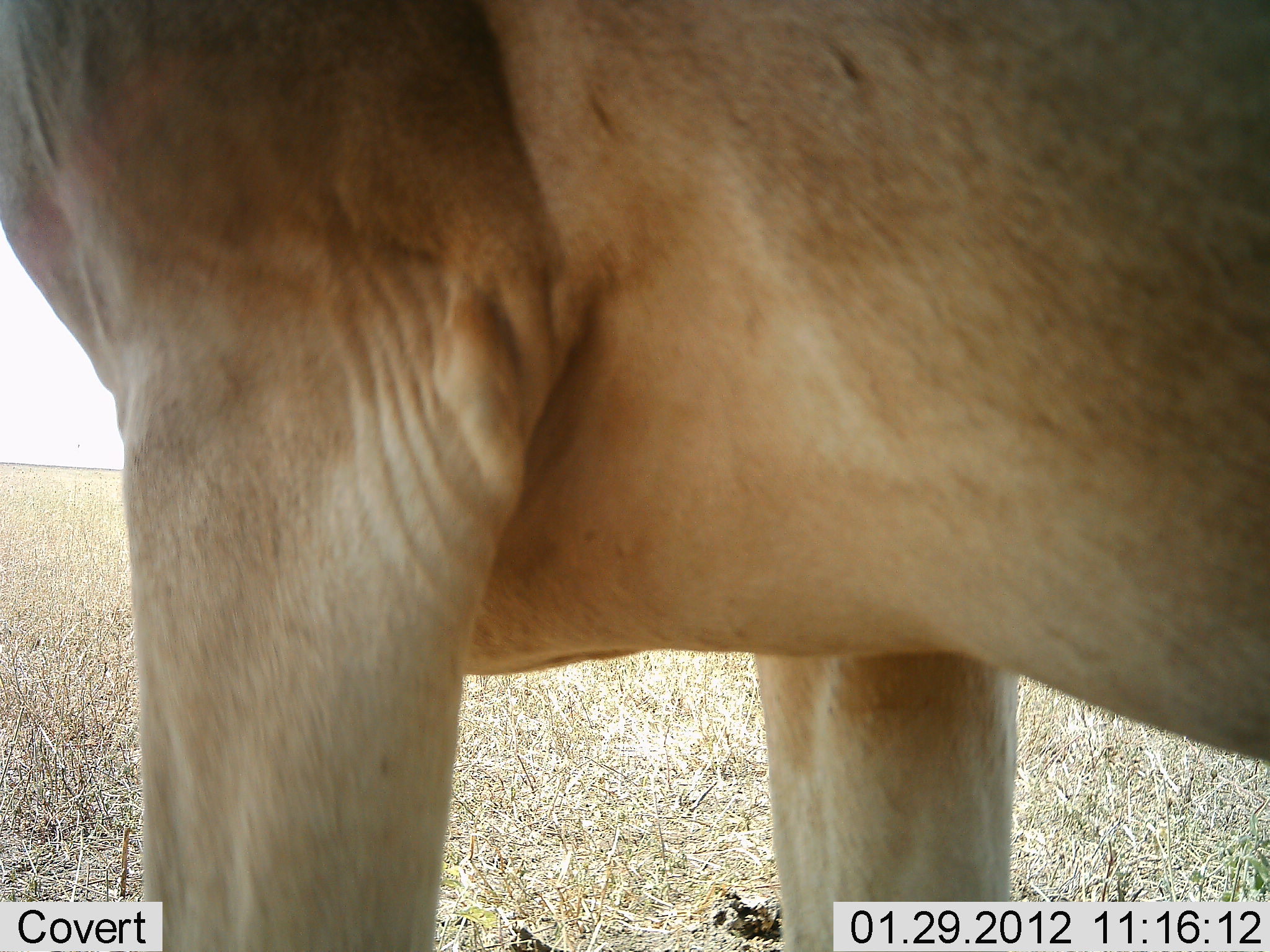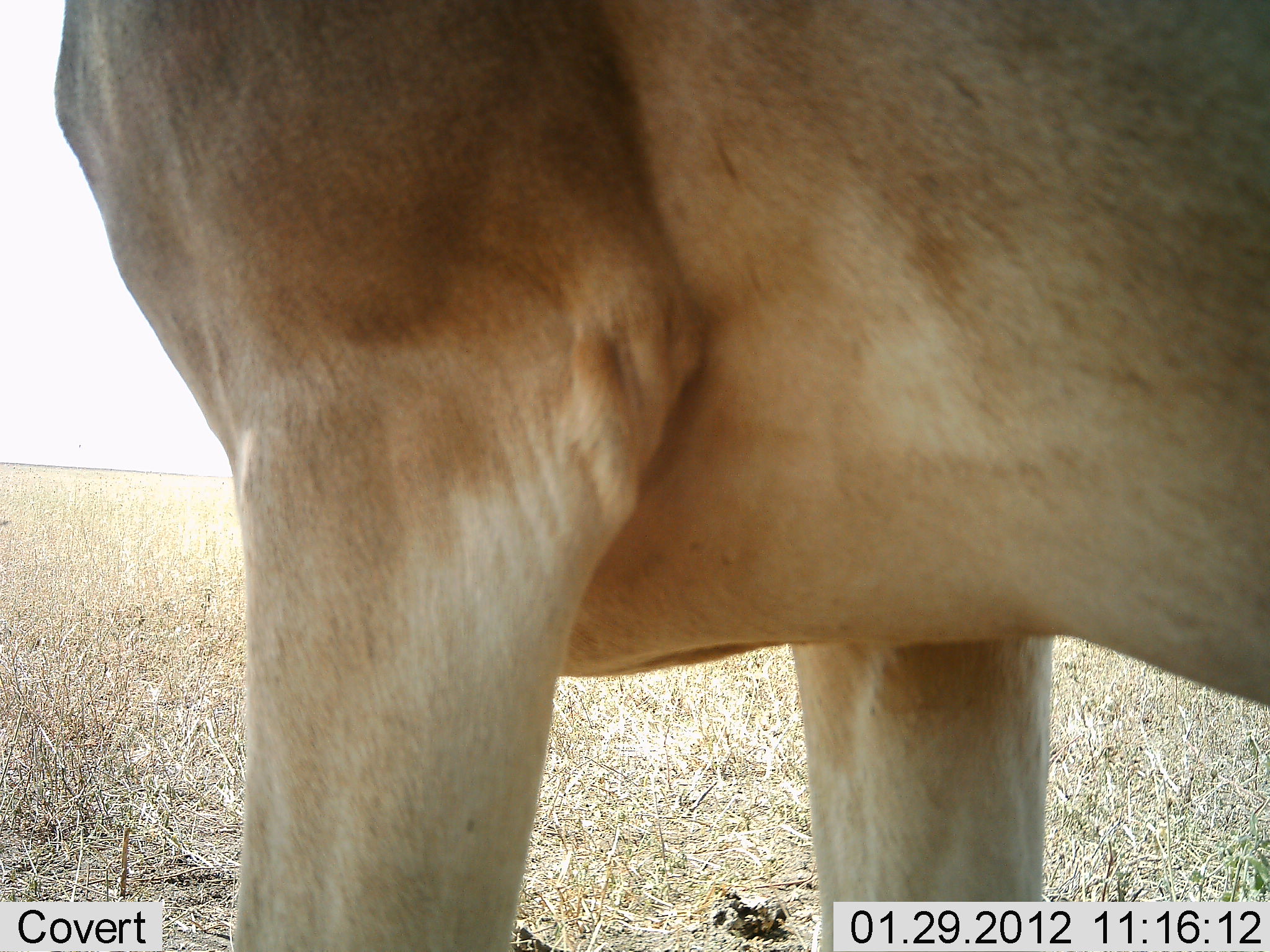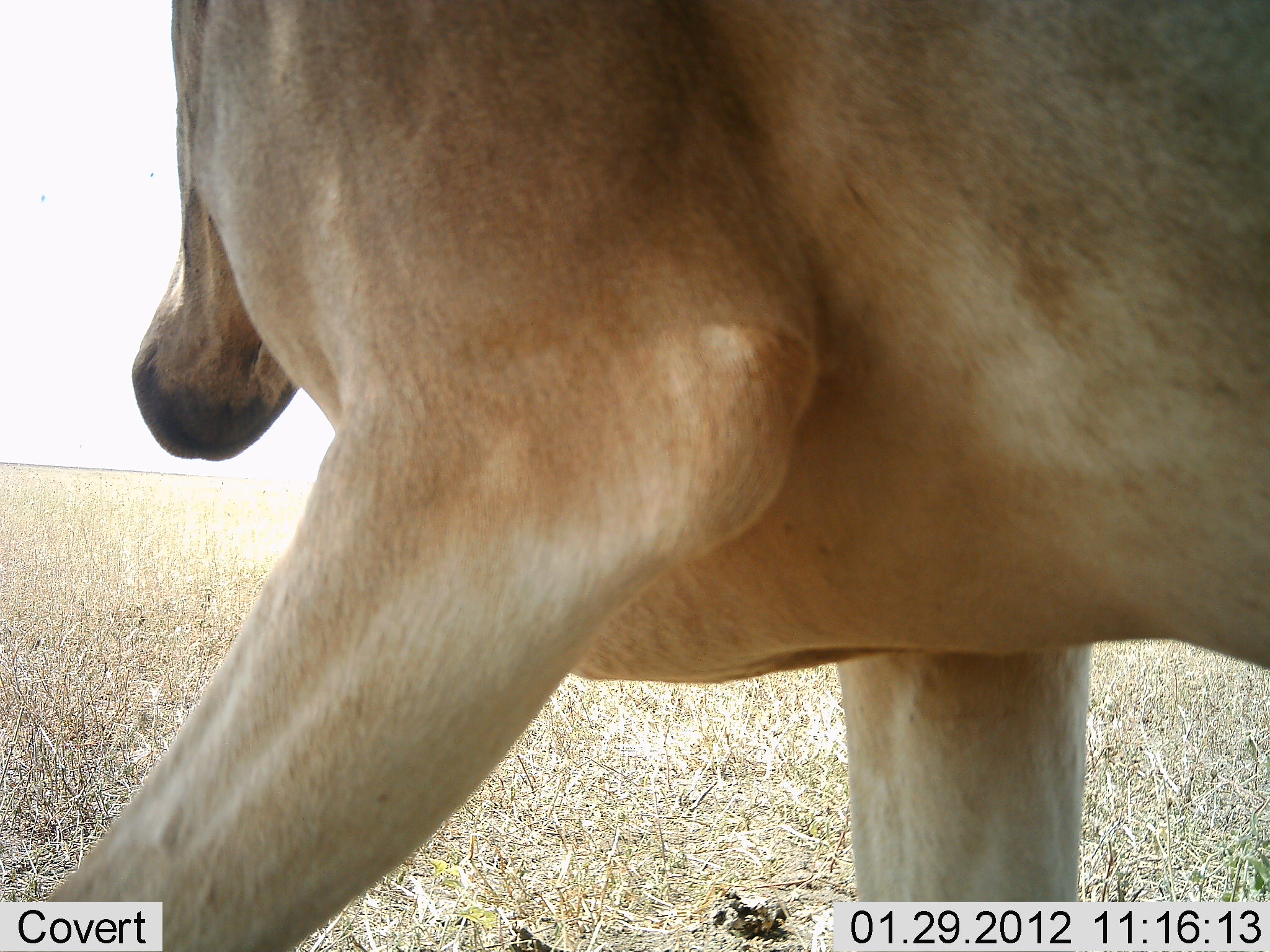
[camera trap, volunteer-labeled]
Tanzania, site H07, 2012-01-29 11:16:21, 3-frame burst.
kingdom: Animalia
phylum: Chordata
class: Mammalia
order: Artiodactyla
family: Bovidae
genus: Alcelaphus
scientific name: Alcelaphus buselaphus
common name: hartebeest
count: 1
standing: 100%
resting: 5%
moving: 5%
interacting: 5%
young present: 0%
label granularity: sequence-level